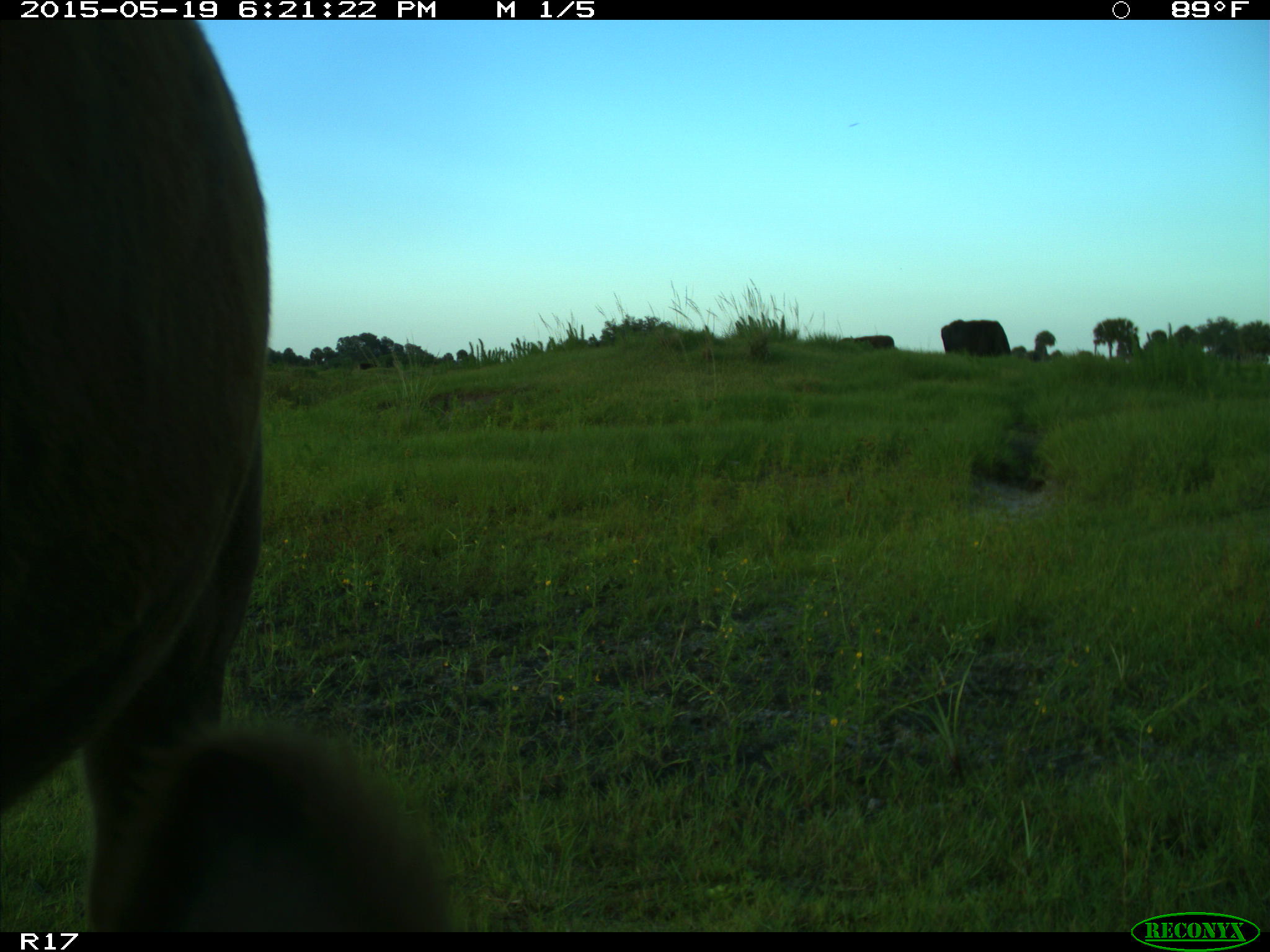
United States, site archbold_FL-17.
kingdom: Animalia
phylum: Chordata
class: Mammalia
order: Artiodactyla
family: Bovidae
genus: Bos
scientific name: Bos taurus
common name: domestic cow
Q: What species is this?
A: Bos taurus (domestic cow).